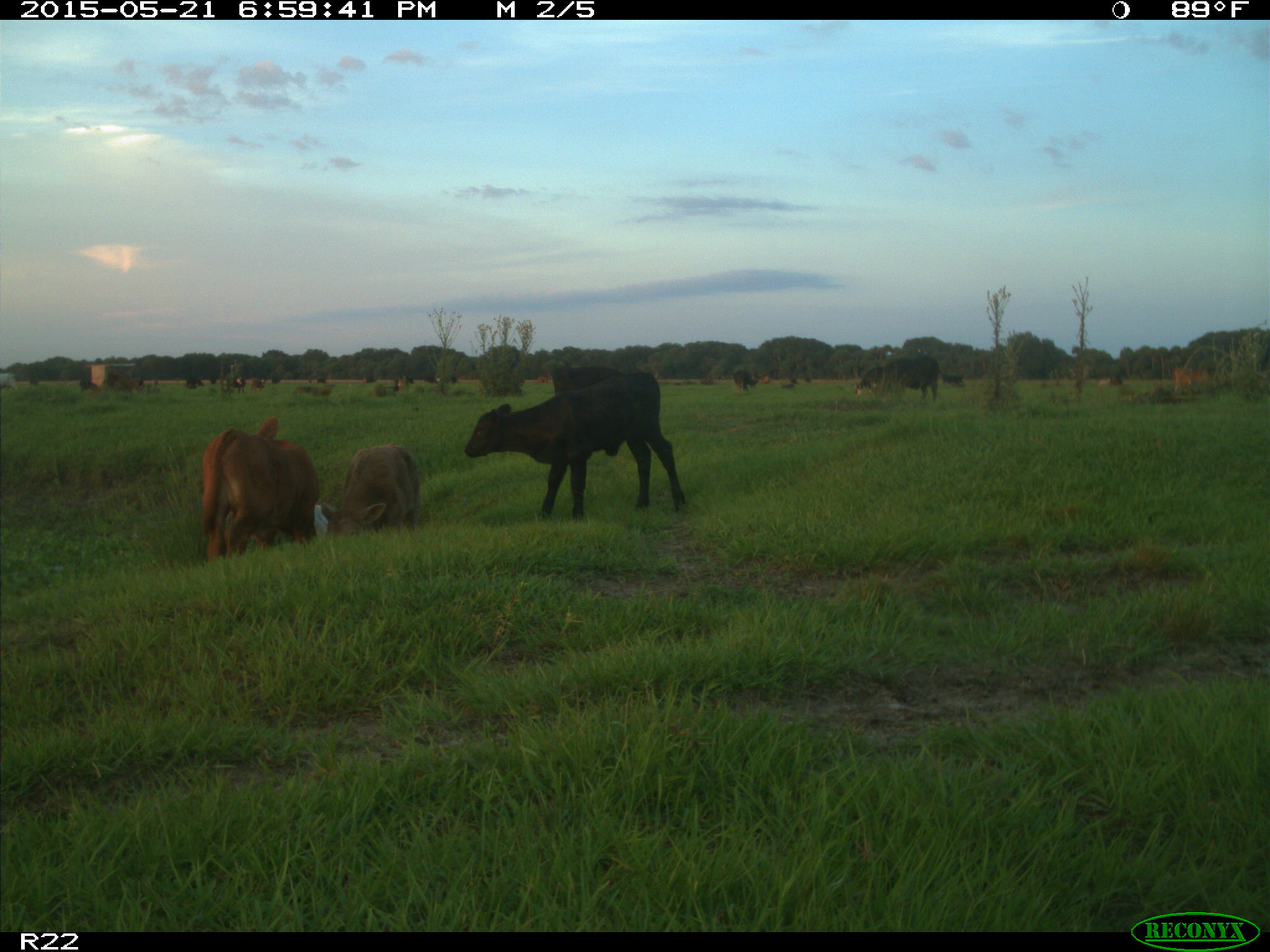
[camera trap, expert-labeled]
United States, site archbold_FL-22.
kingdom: Animalia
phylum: Chordata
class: Mammalia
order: Artiodactyla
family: Bovidae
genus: Bos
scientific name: Bos taurus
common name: domestic cow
Bos taurus (domestic cow).